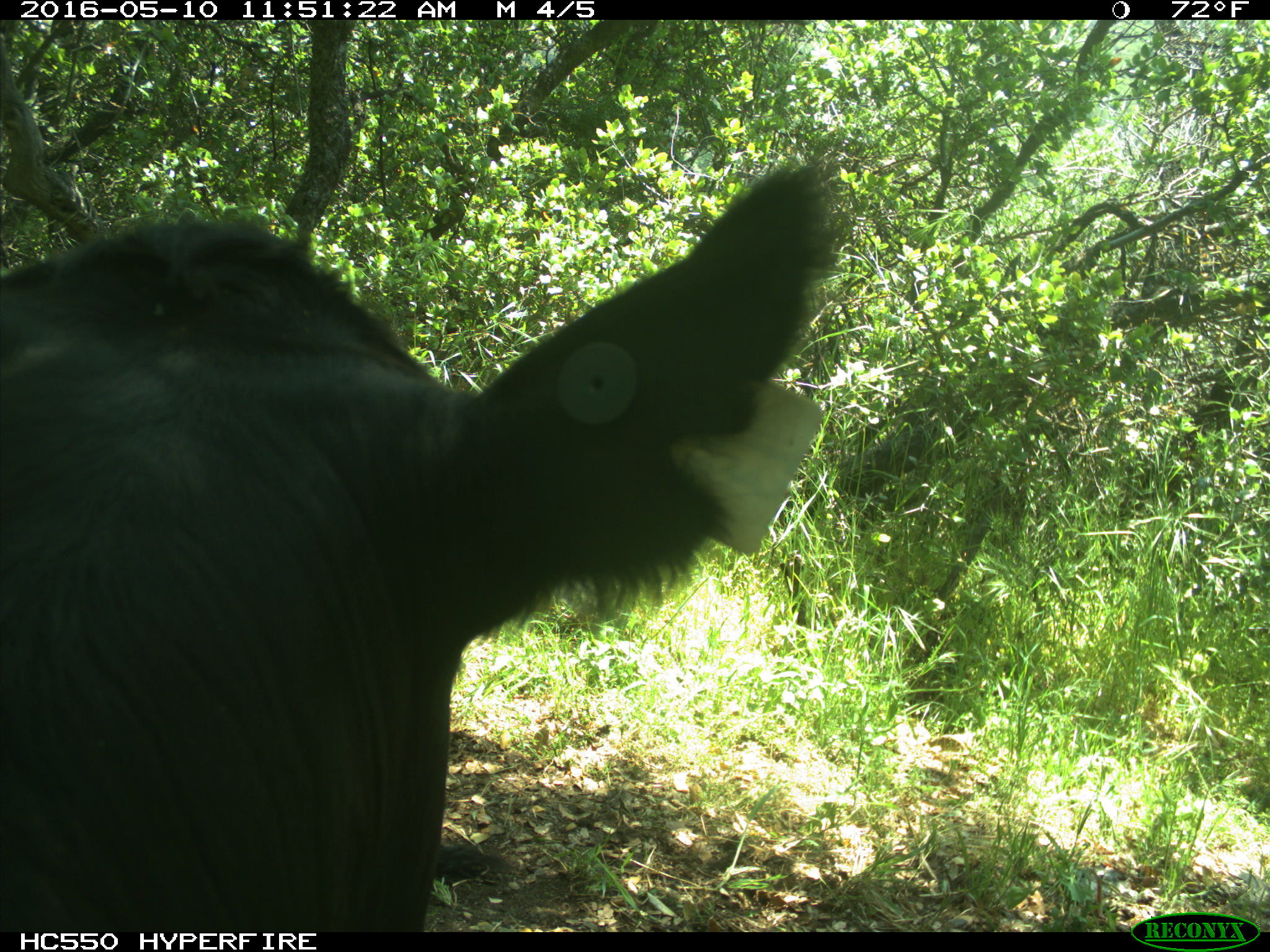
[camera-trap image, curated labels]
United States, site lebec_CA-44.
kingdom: Animalia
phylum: Chordata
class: Mammalia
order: Artiodactyla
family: Bovidae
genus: Bos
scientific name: Bos taurus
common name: domestic cow